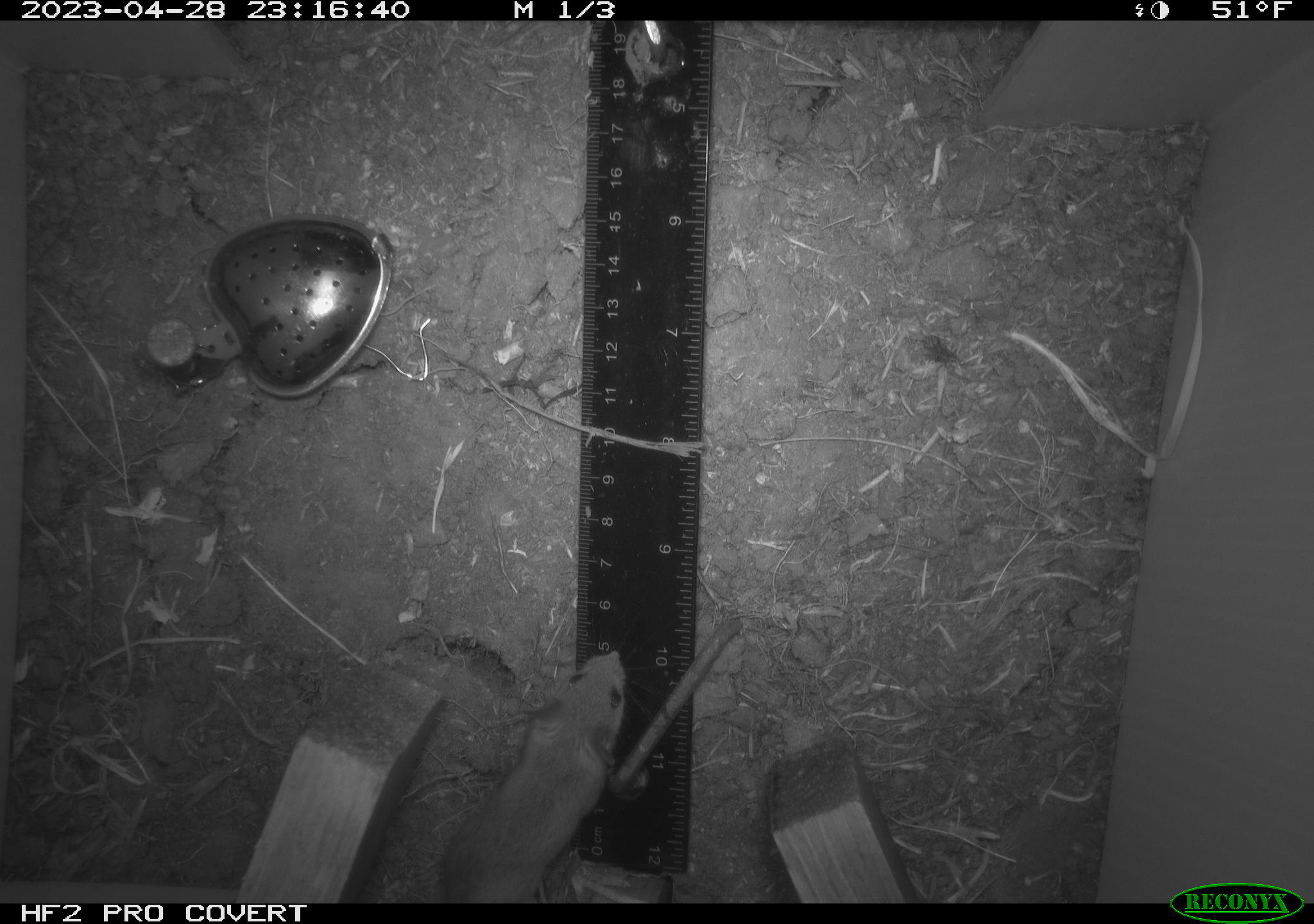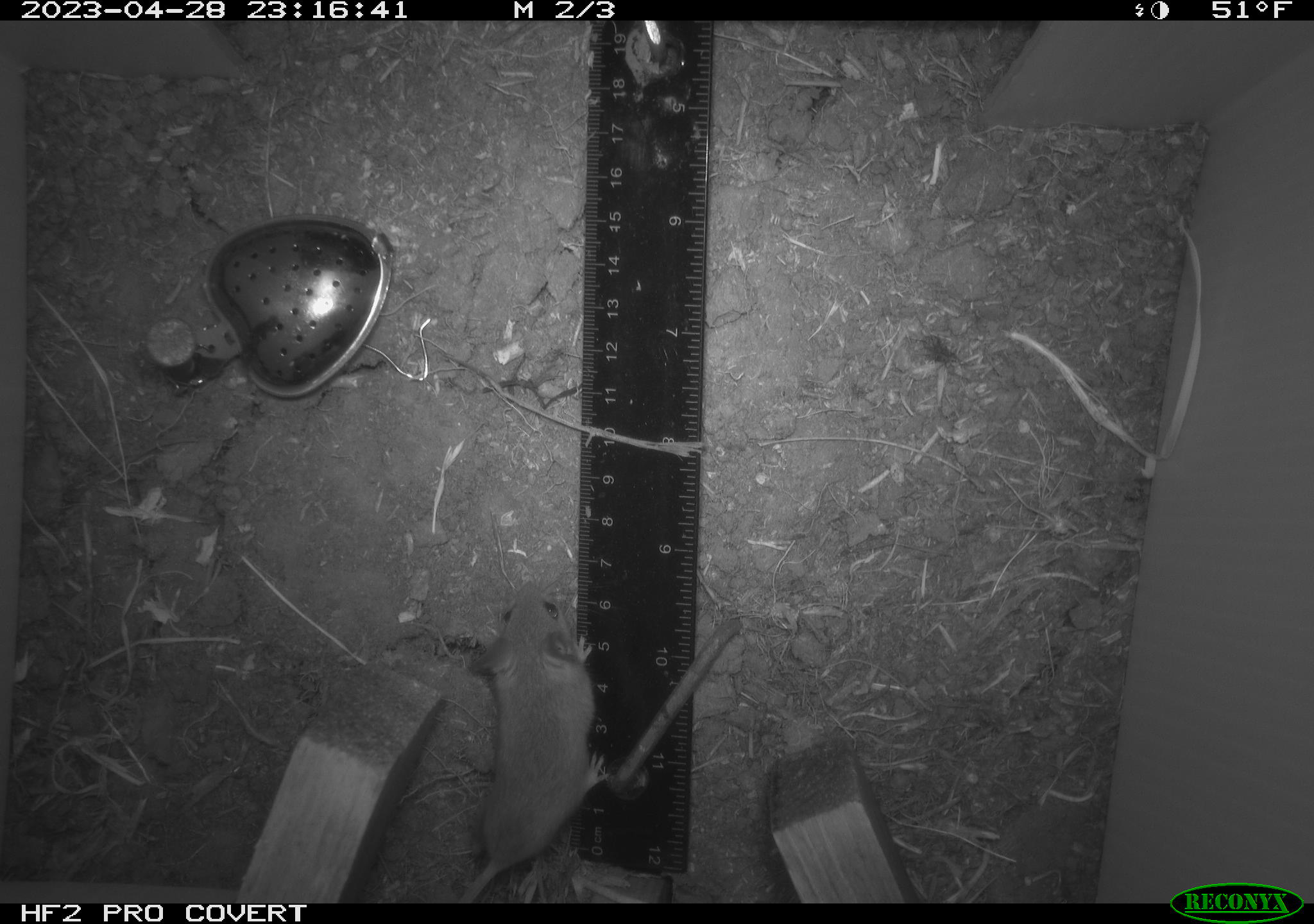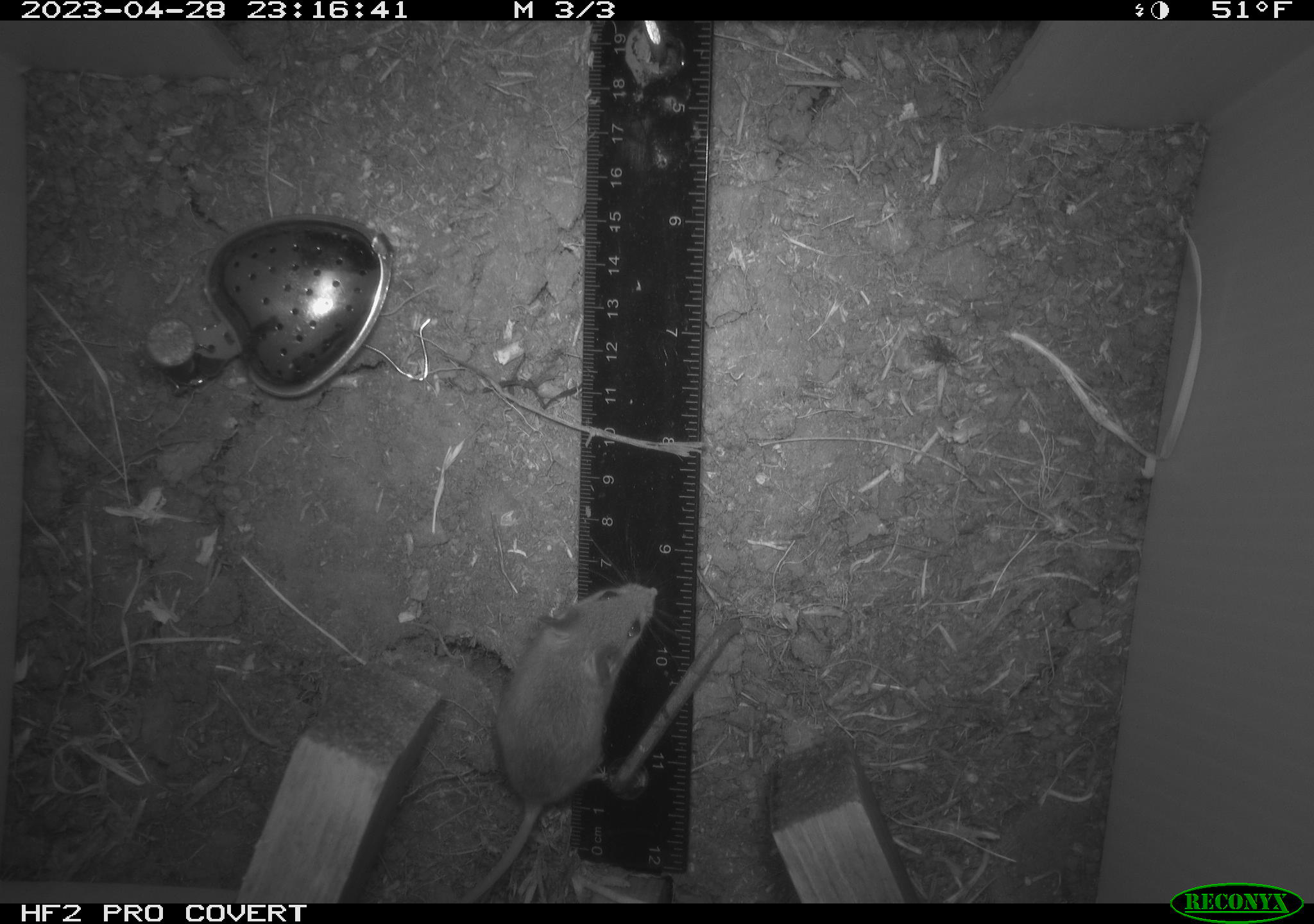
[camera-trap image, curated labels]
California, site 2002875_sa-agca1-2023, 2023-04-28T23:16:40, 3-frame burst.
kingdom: Animalia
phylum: Chordata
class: Mammalia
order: Rodentia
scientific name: Rodentia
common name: mouse species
Mouse species (Rodentia).